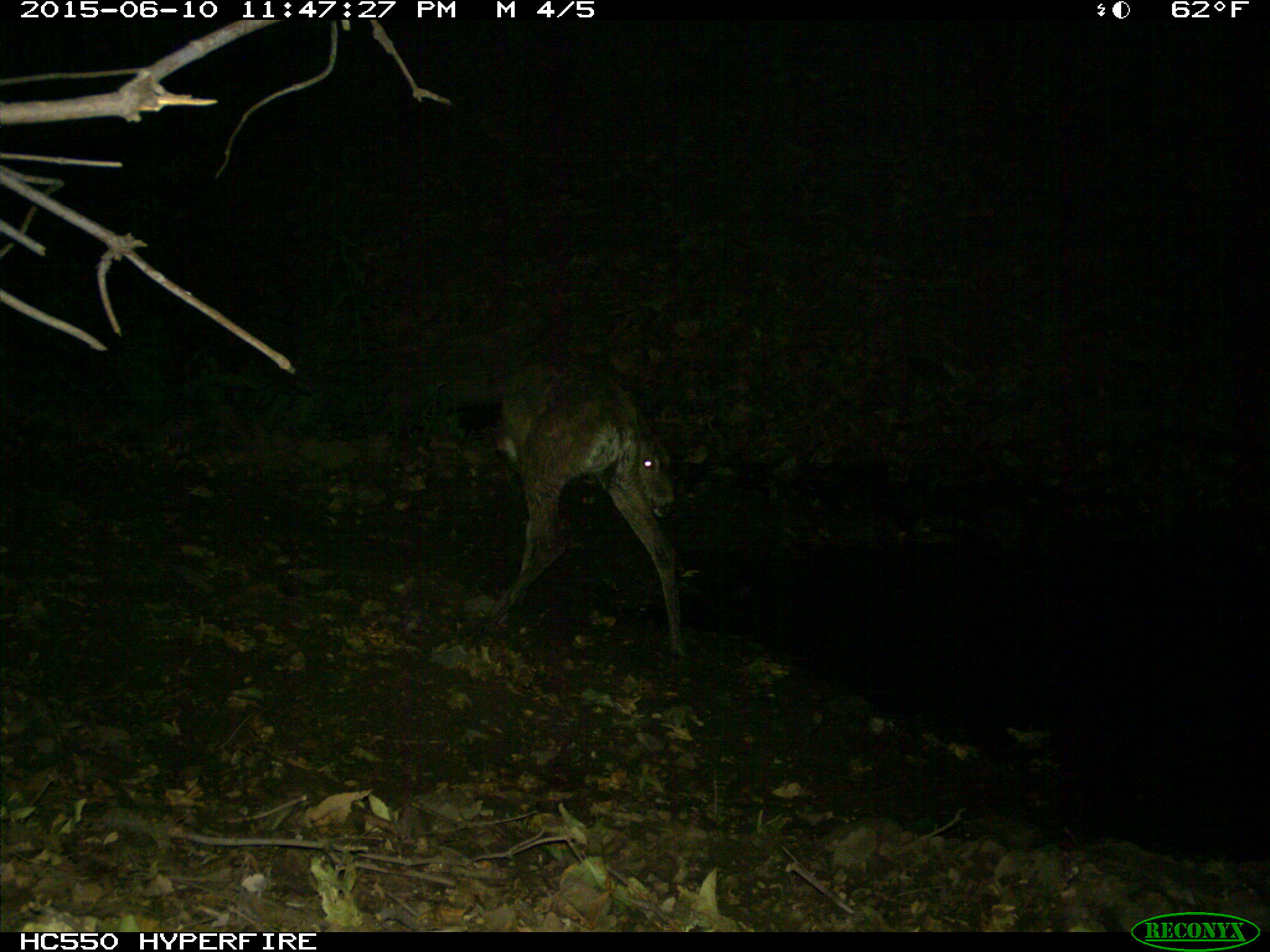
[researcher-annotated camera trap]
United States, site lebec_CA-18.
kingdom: Animalia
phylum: Chordata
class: Mammalia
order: Artiodactyla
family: Cervidae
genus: Odocoileus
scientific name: Odocoileus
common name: deer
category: unidentified deer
Unidentified deer (deer) (Odocoileus).